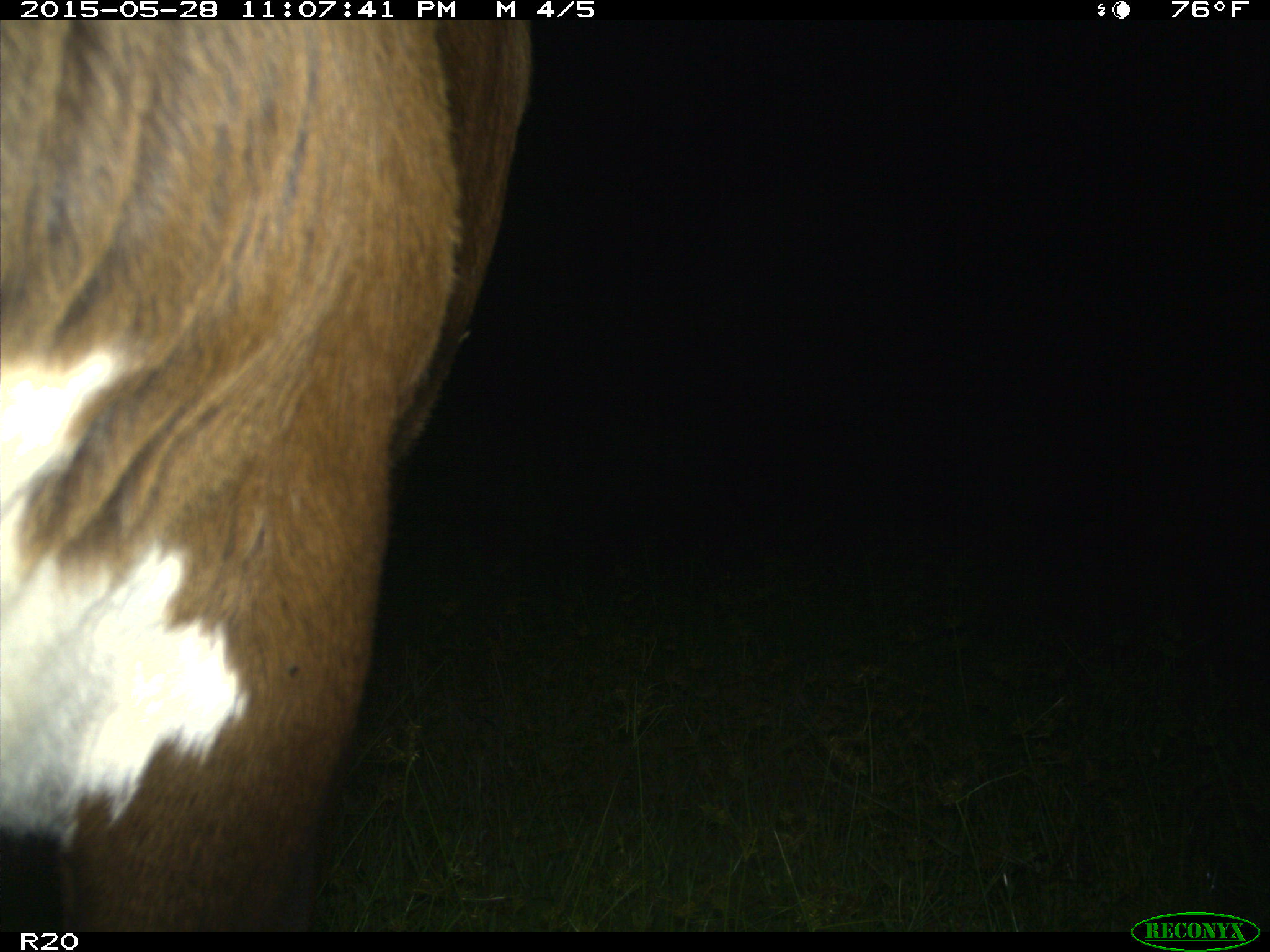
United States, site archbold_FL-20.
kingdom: Animalia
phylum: Chordata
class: Mammalia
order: Artiodactyla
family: Bovidae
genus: Bos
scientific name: Bos taurus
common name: domestic cow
Bos taurus (domestic cow).